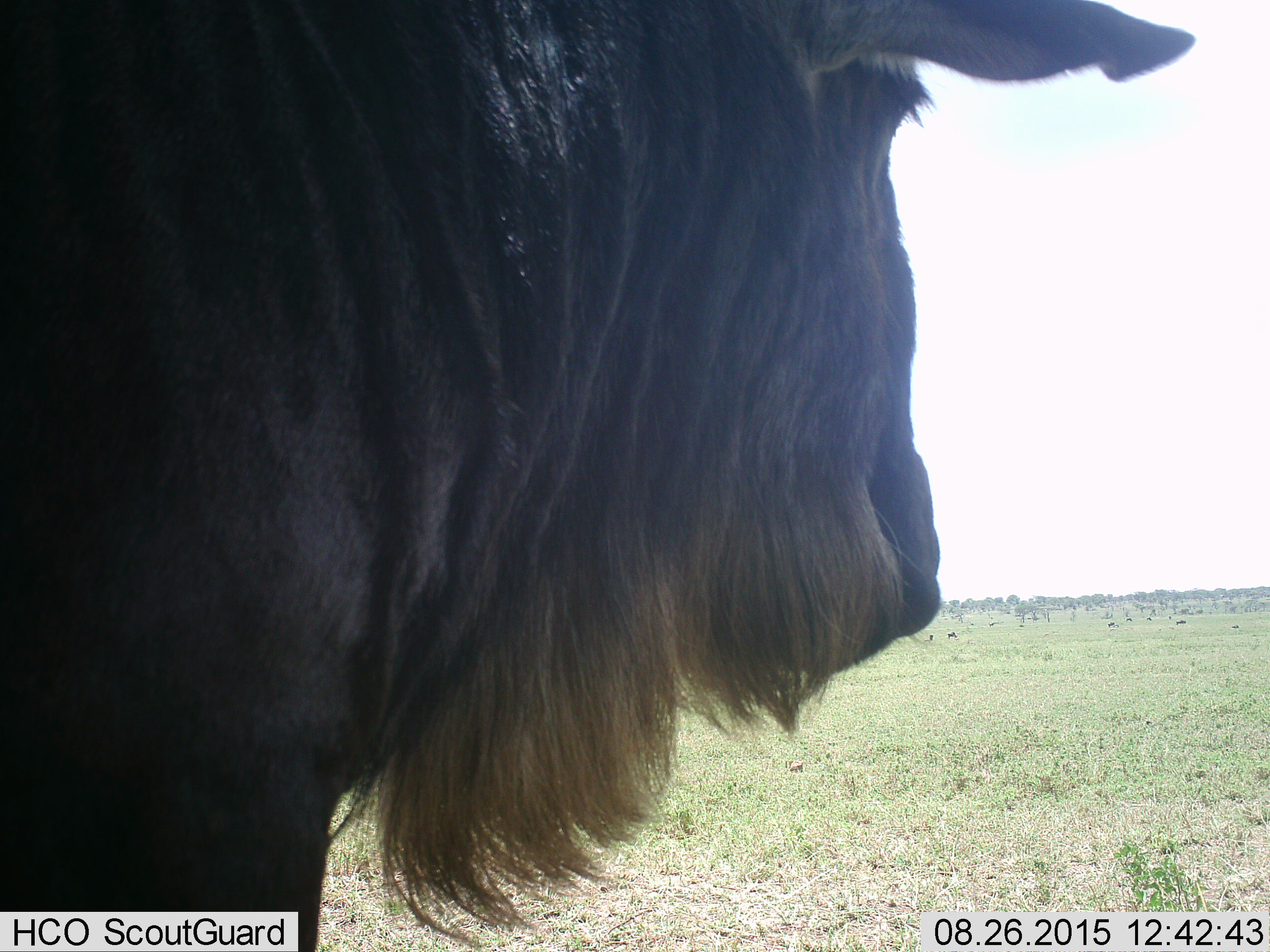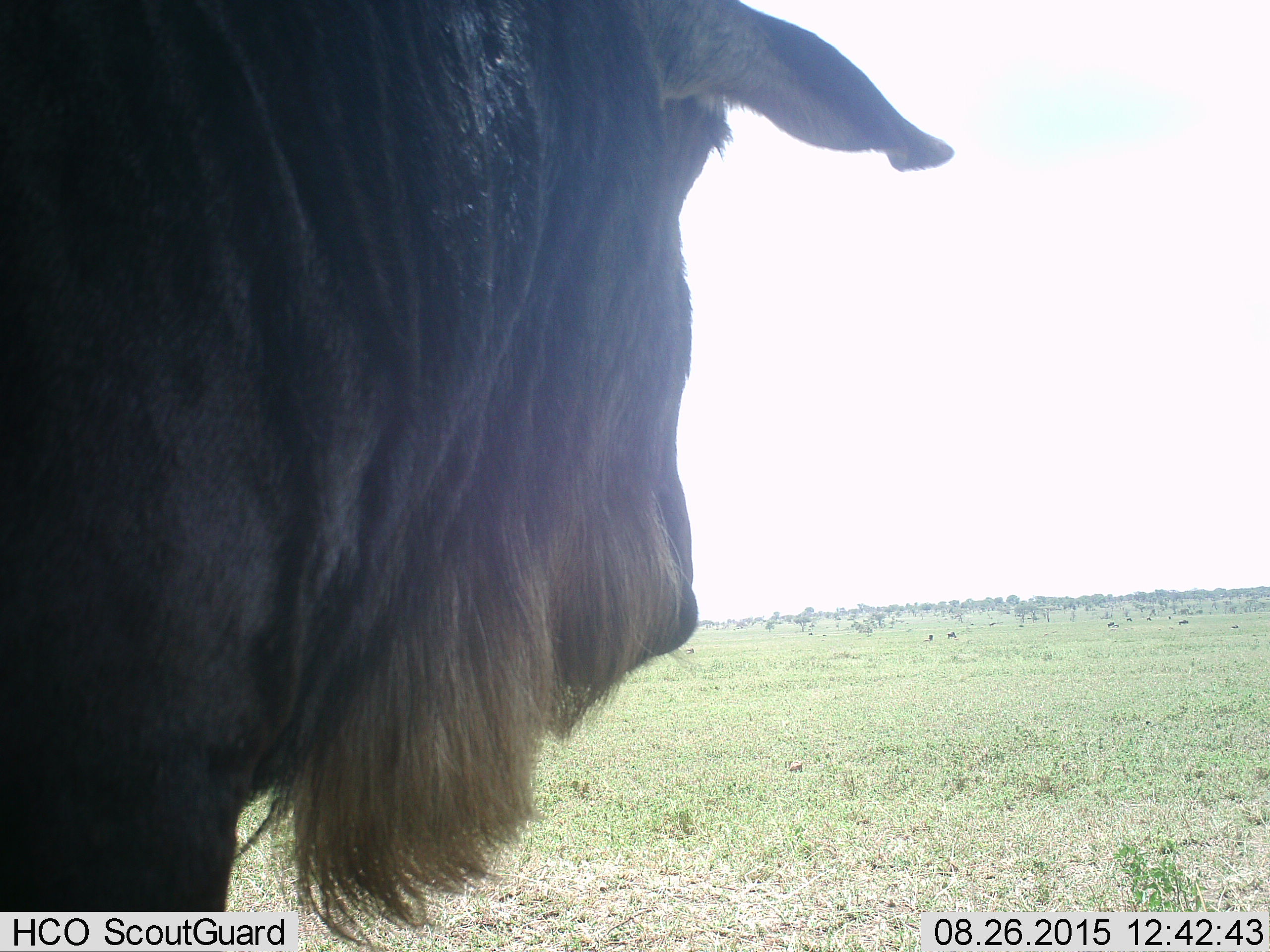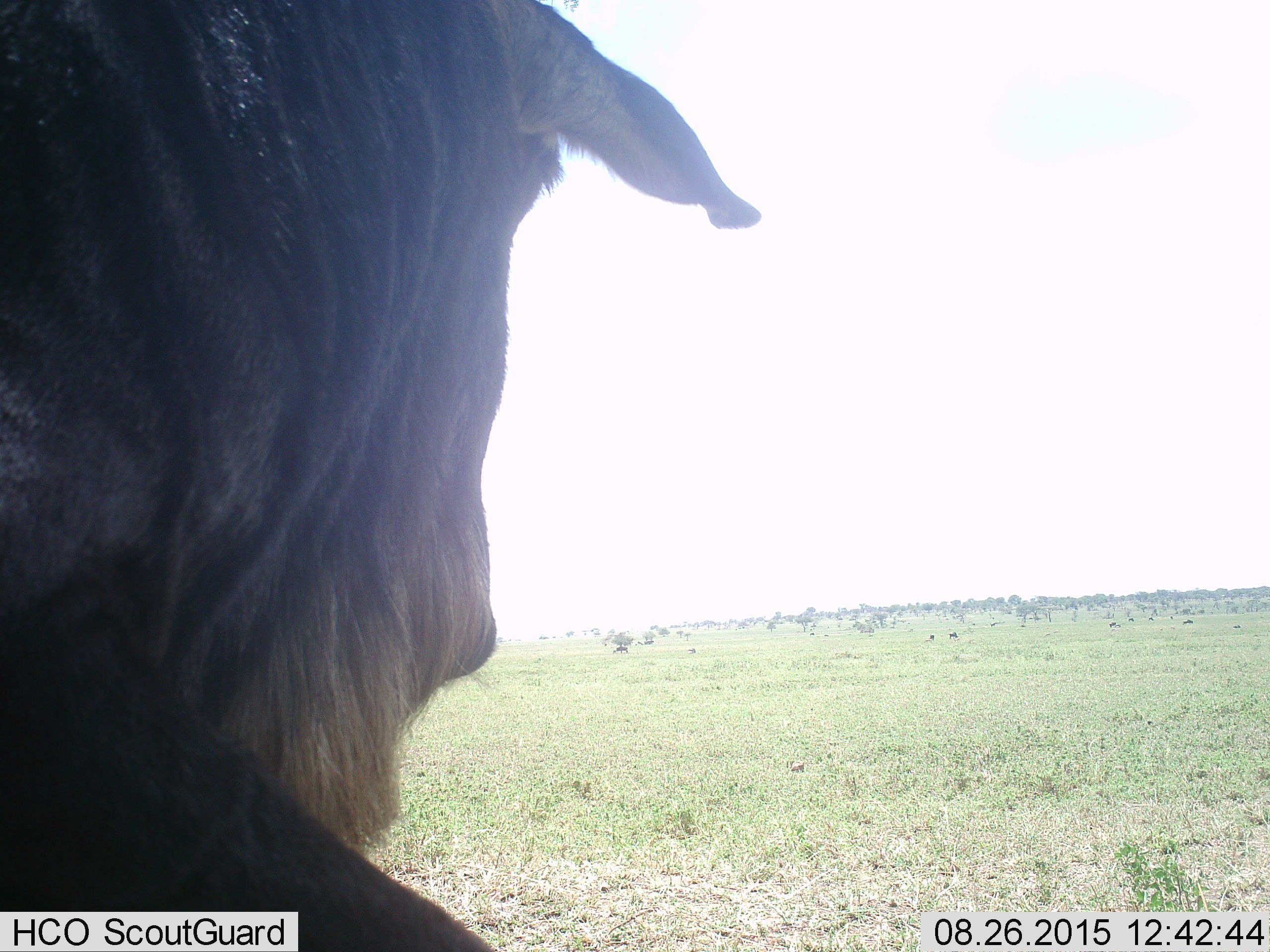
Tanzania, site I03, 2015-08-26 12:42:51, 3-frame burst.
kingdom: Animalia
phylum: Chordata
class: Mammalia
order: Artiodactyla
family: Bovidae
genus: Connochaetes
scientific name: Connochaetes taurinus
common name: blue wildebeest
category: wildebeest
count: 11-50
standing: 60%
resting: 10%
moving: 50%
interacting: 0%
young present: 0%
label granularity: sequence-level